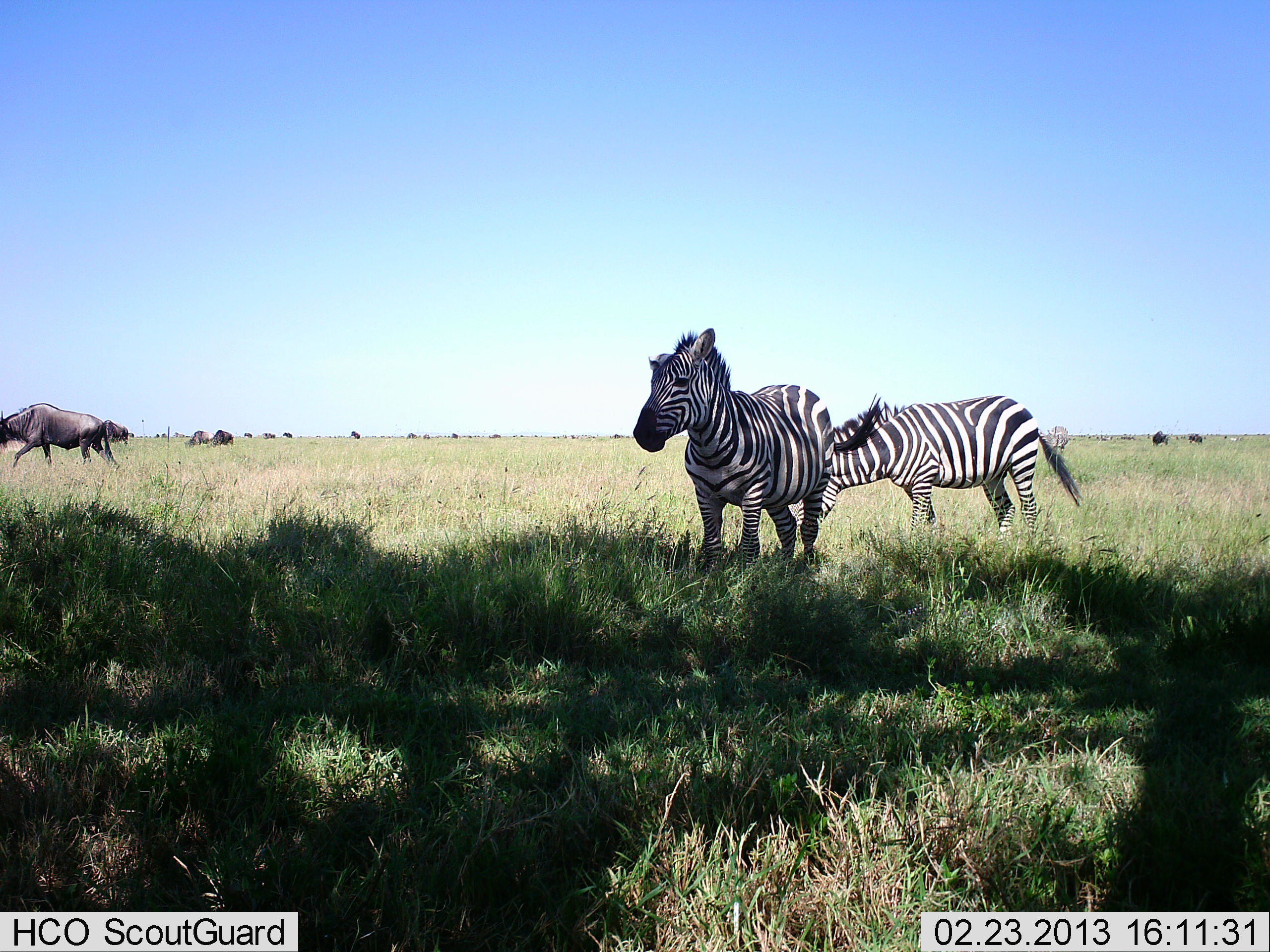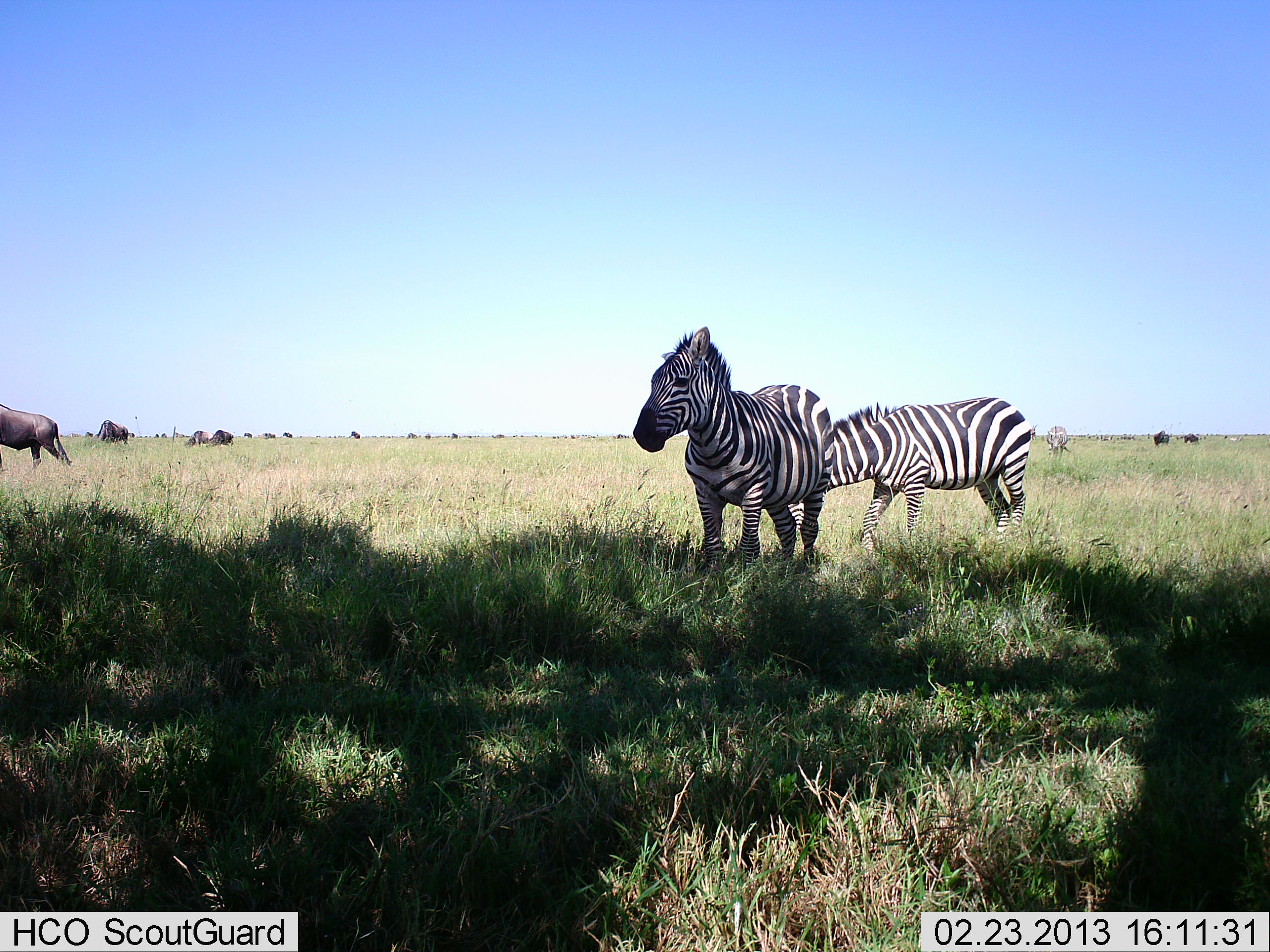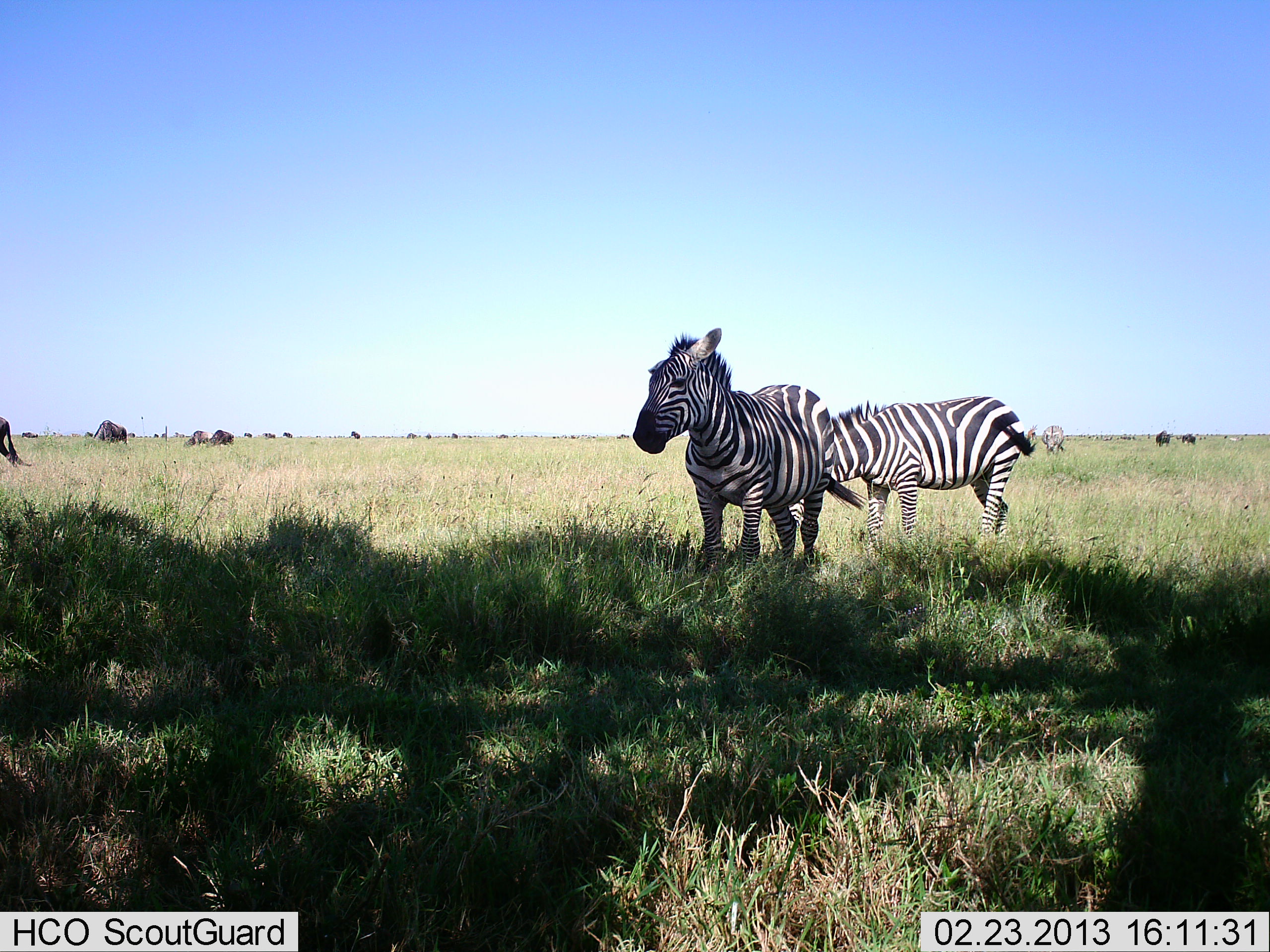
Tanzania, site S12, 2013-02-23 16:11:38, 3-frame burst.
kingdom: Animalia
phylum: Chordata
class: Mammalia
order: Artiodactyla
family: Bovidae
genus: Connochaetes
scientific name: Connochaetes taurinus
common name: blue wildebeest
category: wildebeest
Wildebeest (blue wildebeest) (Connochaetes taurinus), count 11-50. Behavior (volunteer vote fractions): standing 61%, resting 11%, moving 71%, interacting 0%. Young present (vote fraction): 0%. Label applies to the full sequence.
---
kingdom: Animalia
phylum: Chordata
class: Mammalia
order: Perissodactyla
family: Equidae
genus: Equus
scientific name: Equus quagga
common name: plains zebra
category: zebra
Zebra (plains zebra) (Equus quagga), count 2. Behavior (volunteer vote fractions): standing 87%, resting 3%, moving 31%, interacting 15%. Young present (vote fraction): 3%. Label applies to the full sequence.